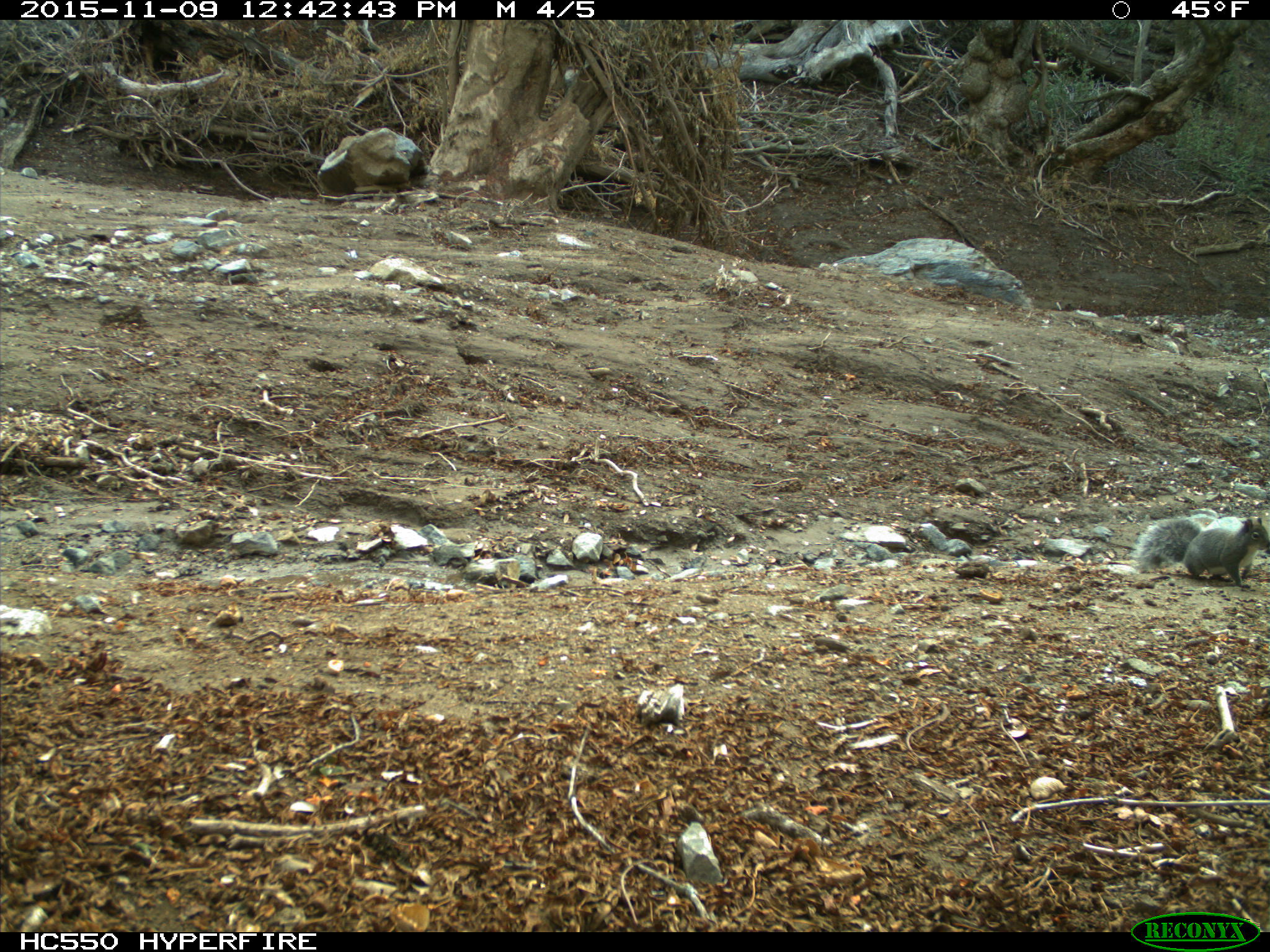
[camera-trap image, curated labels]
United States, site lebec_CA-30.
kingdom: Animalia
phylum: Chordata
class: Mammalia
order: Rodentia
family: Sciuridae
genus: Sciurus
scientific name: Sciurus carolinensis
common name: eastern gray squirrel